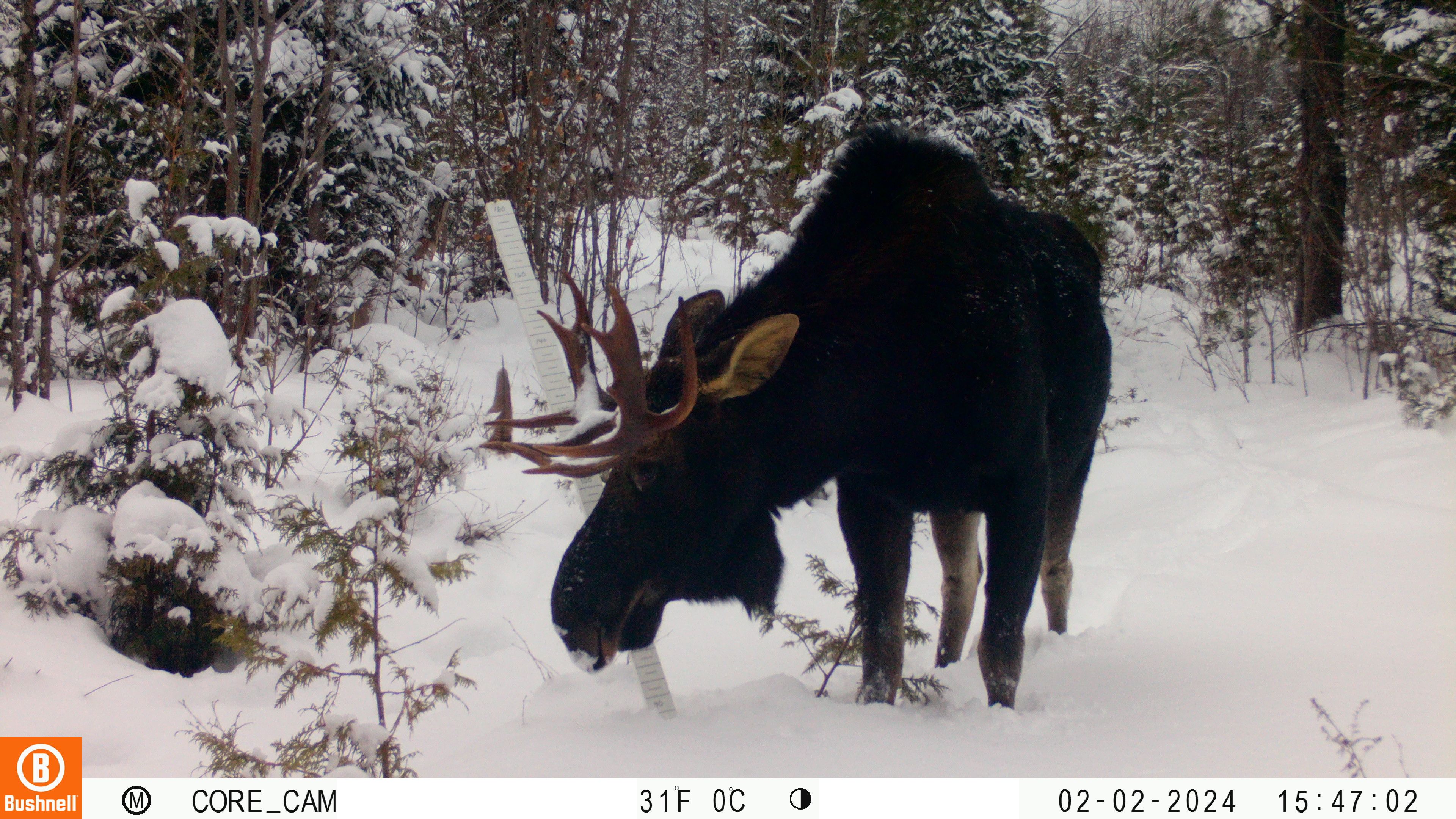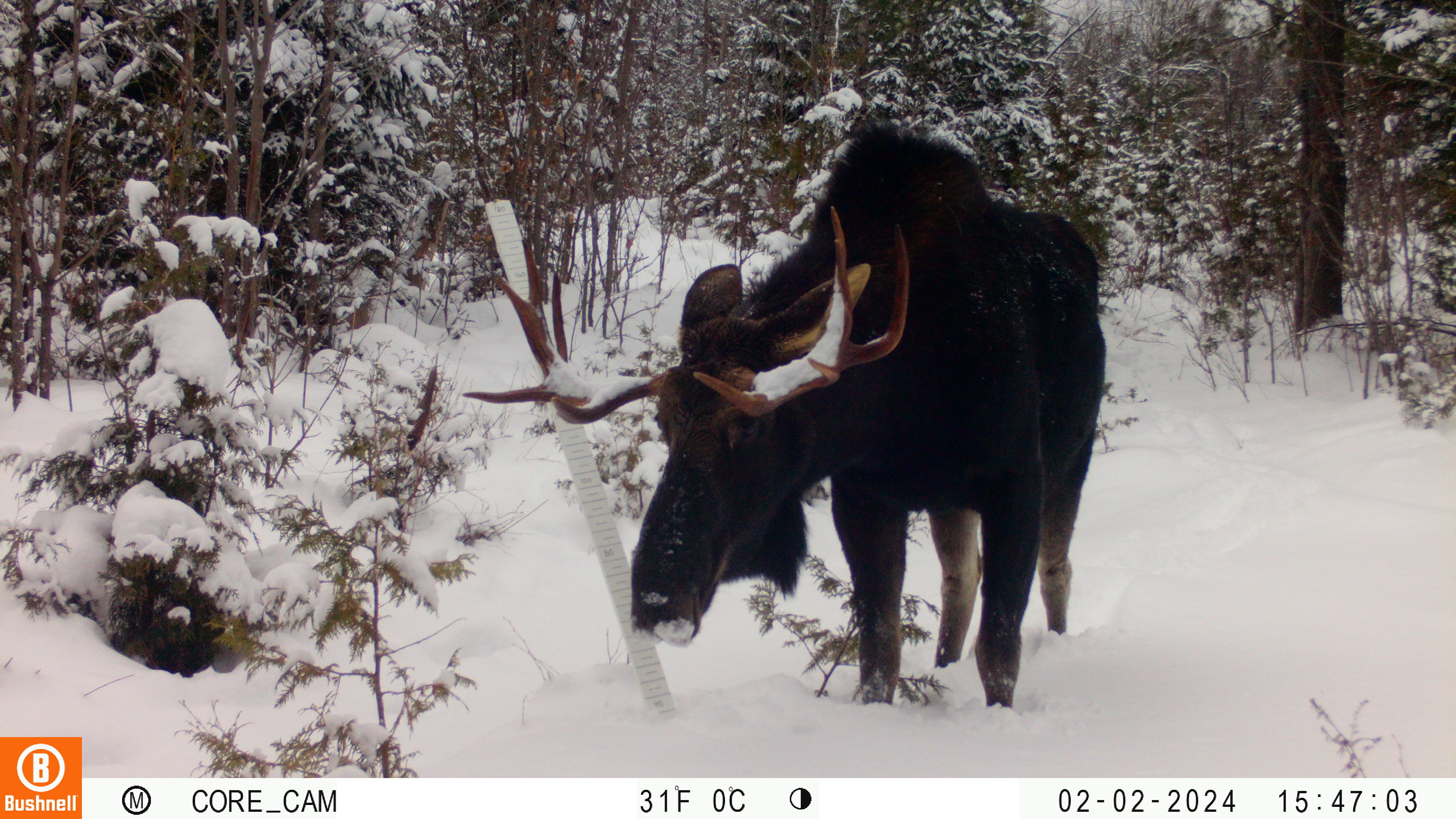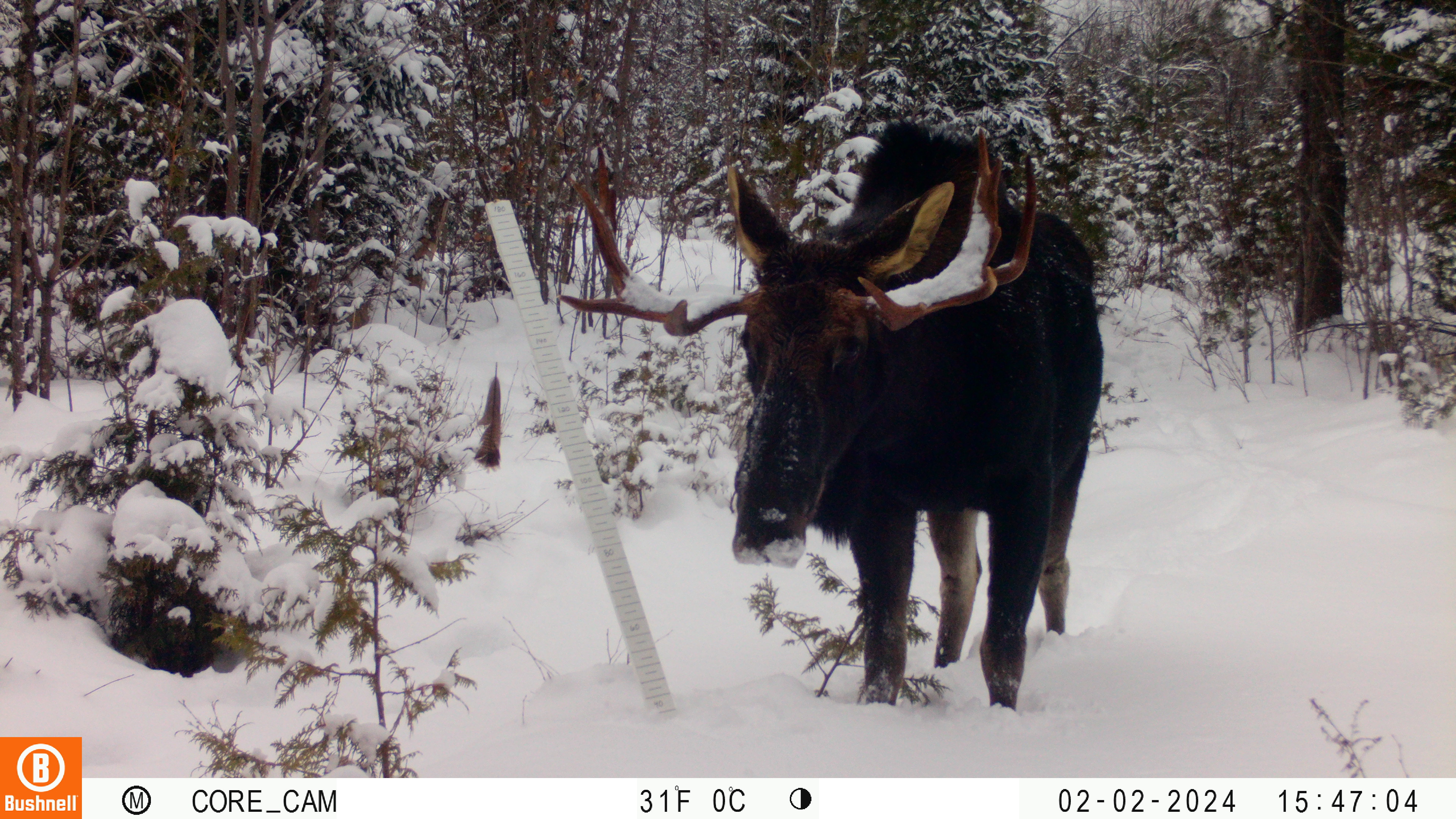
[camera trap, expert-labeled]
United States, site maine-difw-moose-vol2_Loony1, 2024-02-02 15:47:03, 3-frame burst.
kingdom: Animalia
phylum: Chordata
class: Mammalia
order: Artiodactyla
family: Cervidae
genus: Alces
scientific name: Alces alces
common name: moose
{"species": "moose (Alces alces)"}